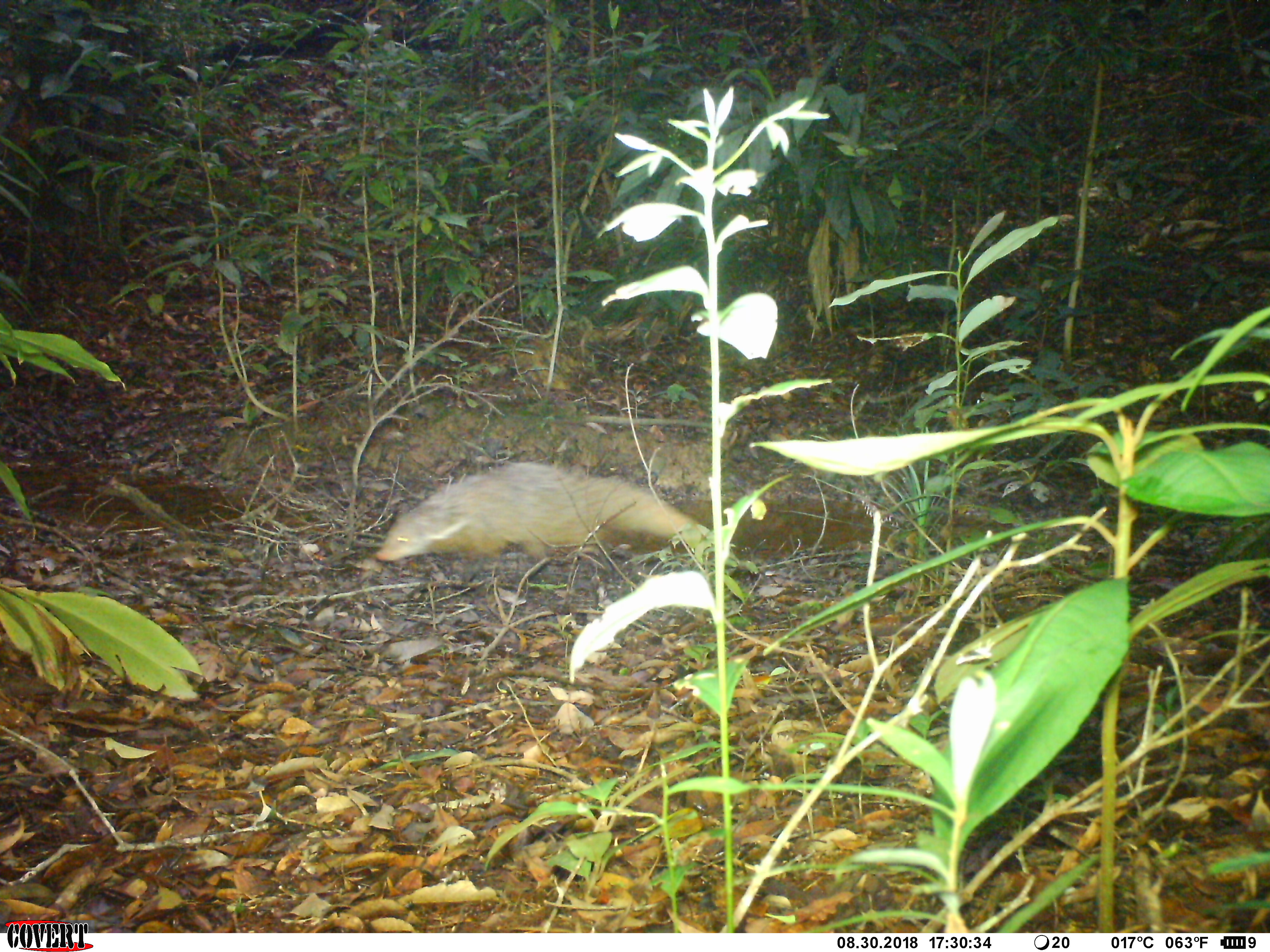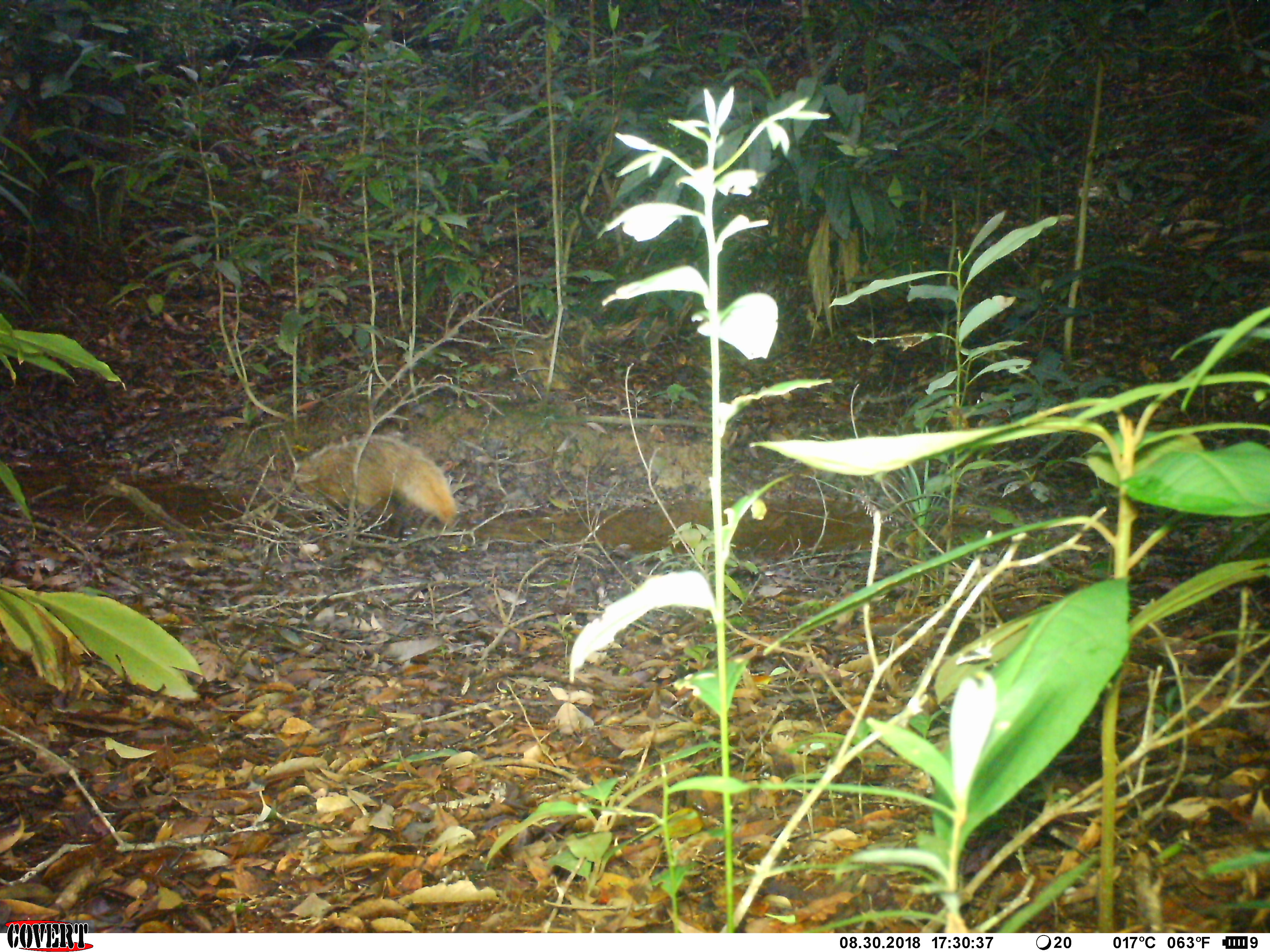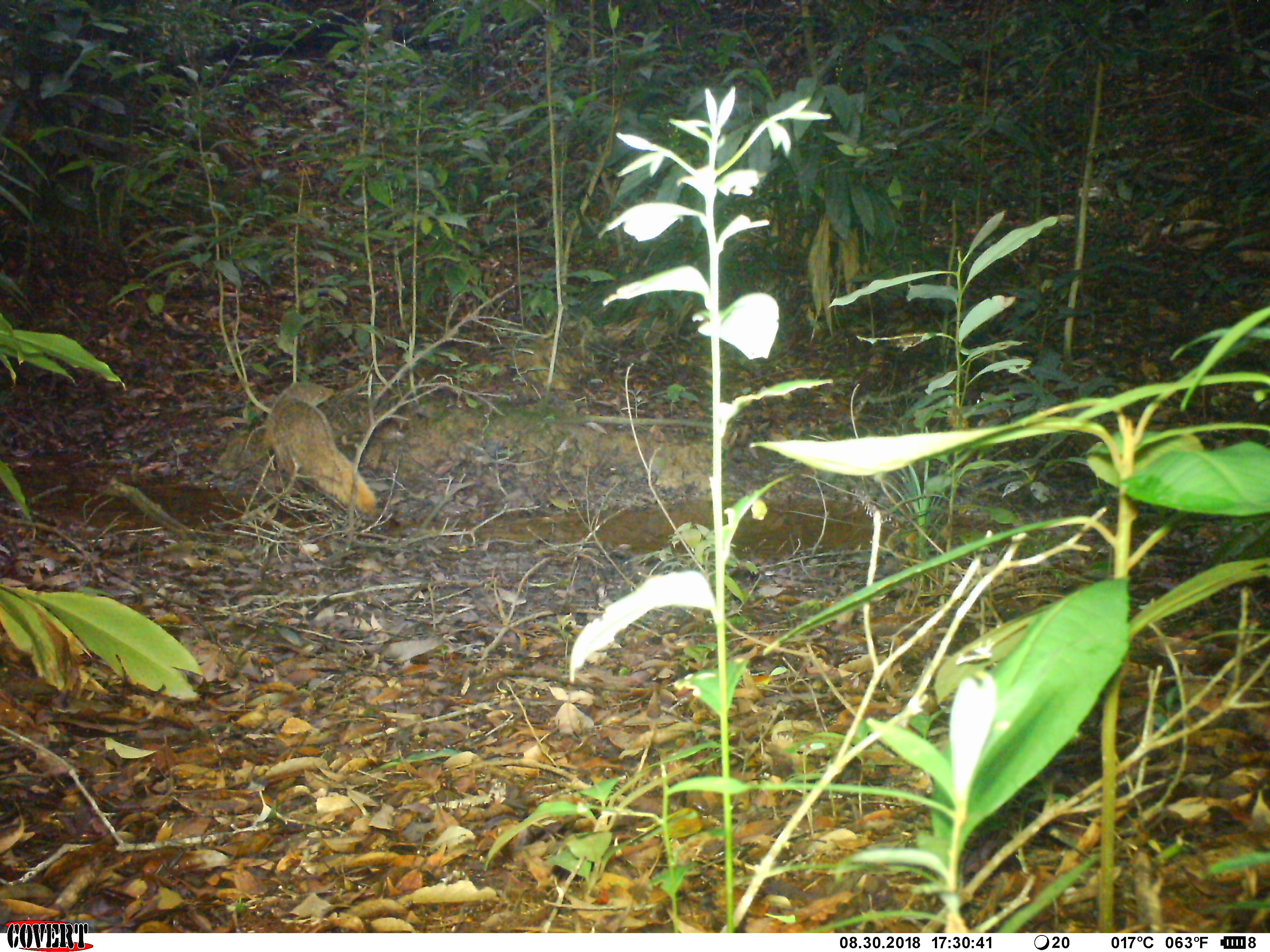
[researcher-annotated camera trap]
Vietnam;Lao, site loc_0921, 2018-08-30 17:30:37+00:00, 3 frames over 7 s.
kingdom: Animalia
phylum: Chordata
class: Mammalia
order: Carnivora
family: Herpestidae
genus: Urva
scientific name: Urva urva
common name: crab-eating mongoose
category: crab eating mongoose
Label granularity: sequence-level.